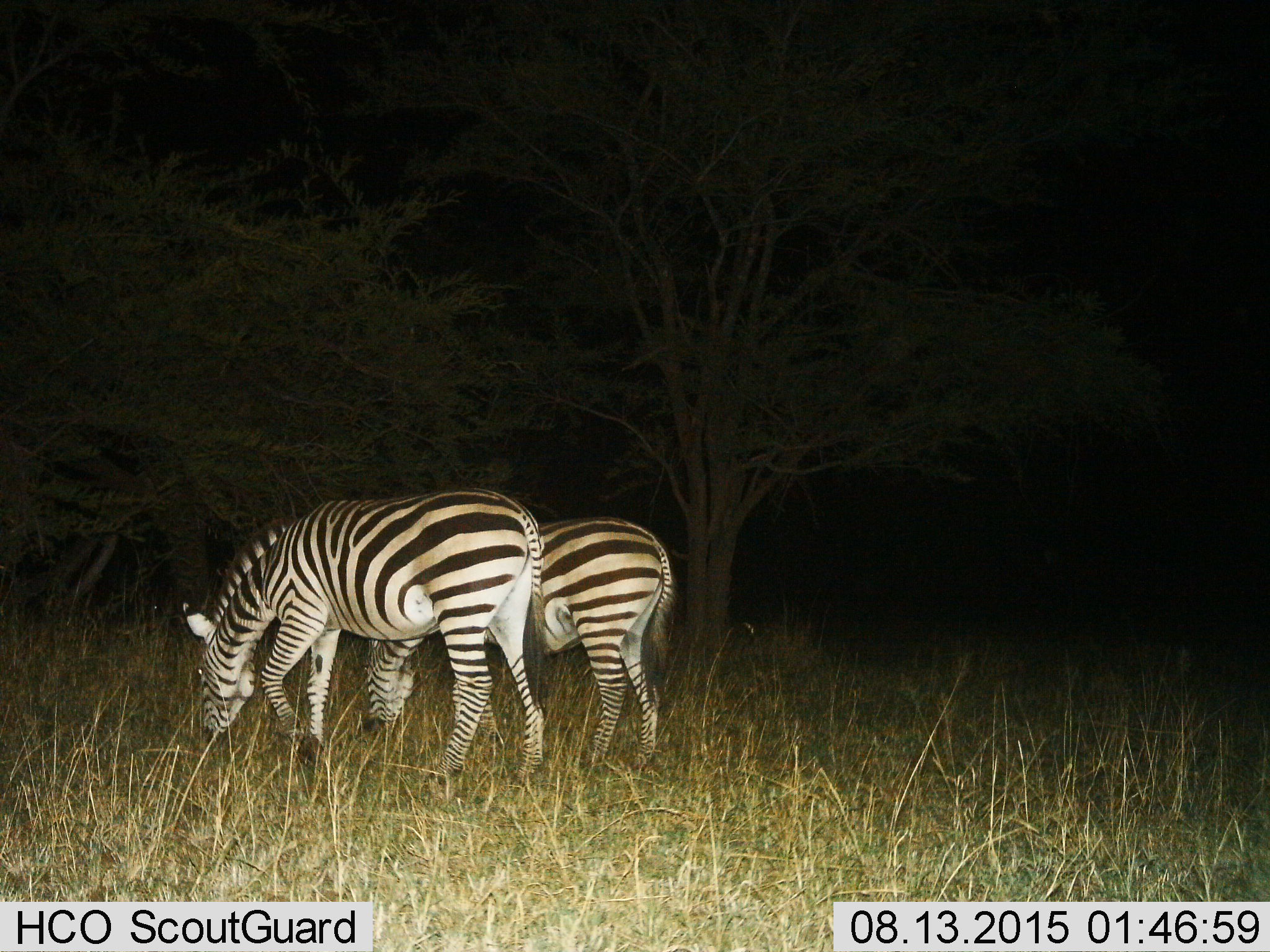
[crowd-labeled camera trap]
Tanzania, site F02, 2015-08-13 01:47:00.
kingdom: Animalia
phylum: Chordata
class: Mammalia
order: Perissodactyla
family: Equidae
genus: Equus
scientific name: Equus quagga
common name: plains zebra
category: zebra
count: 2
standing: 17%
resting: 0%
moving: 0%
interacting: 0%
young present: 0%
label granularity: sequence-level